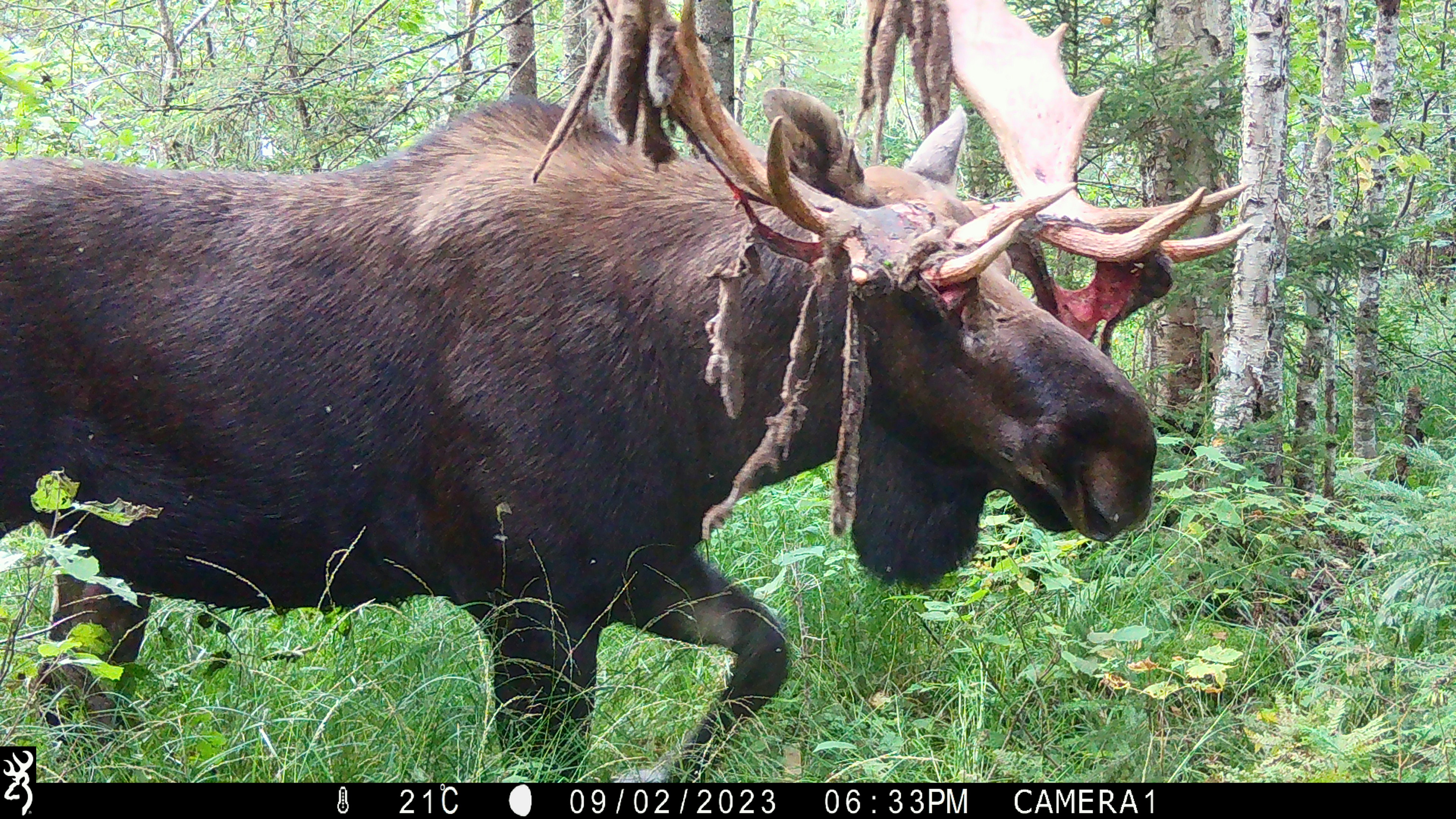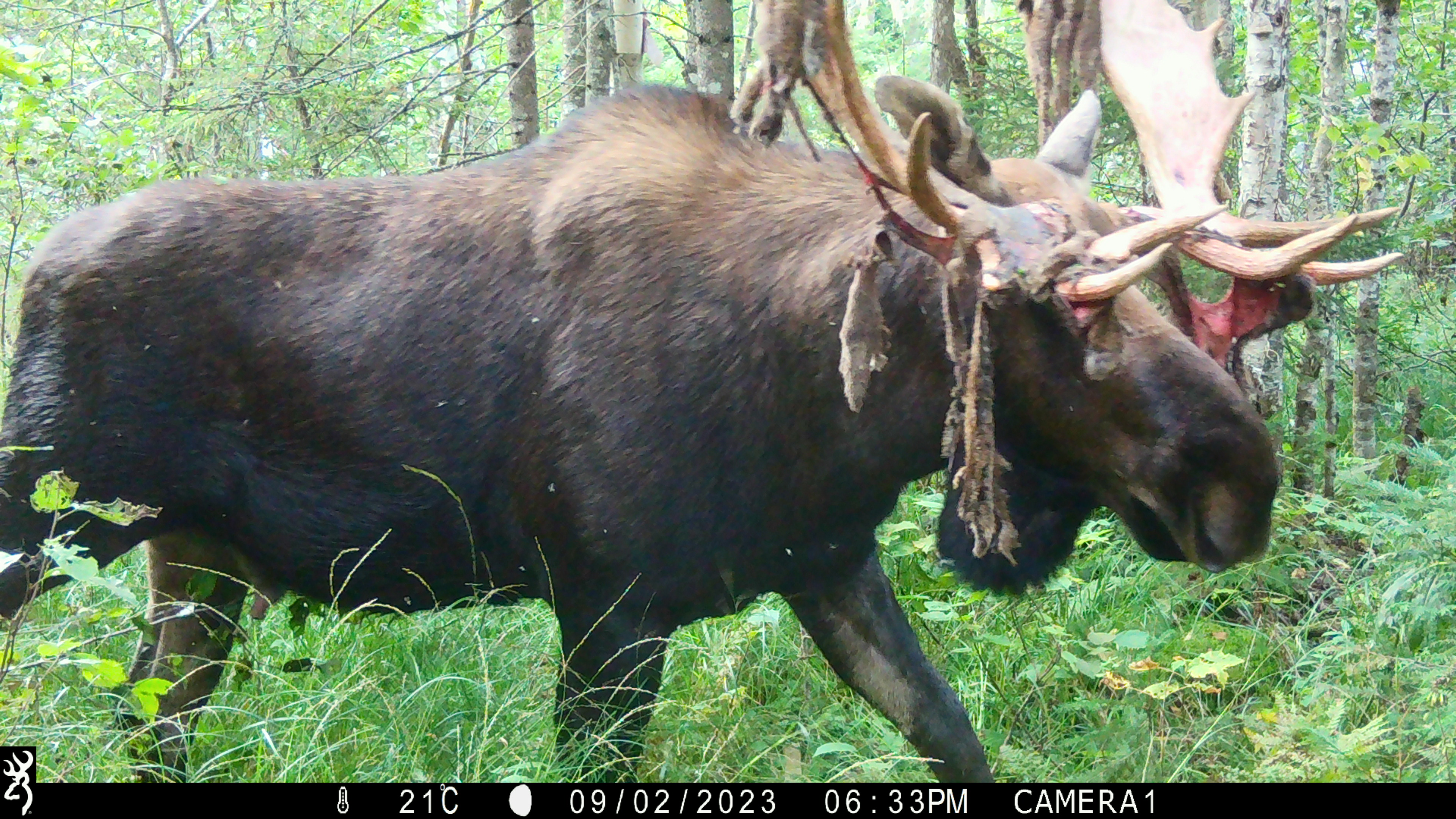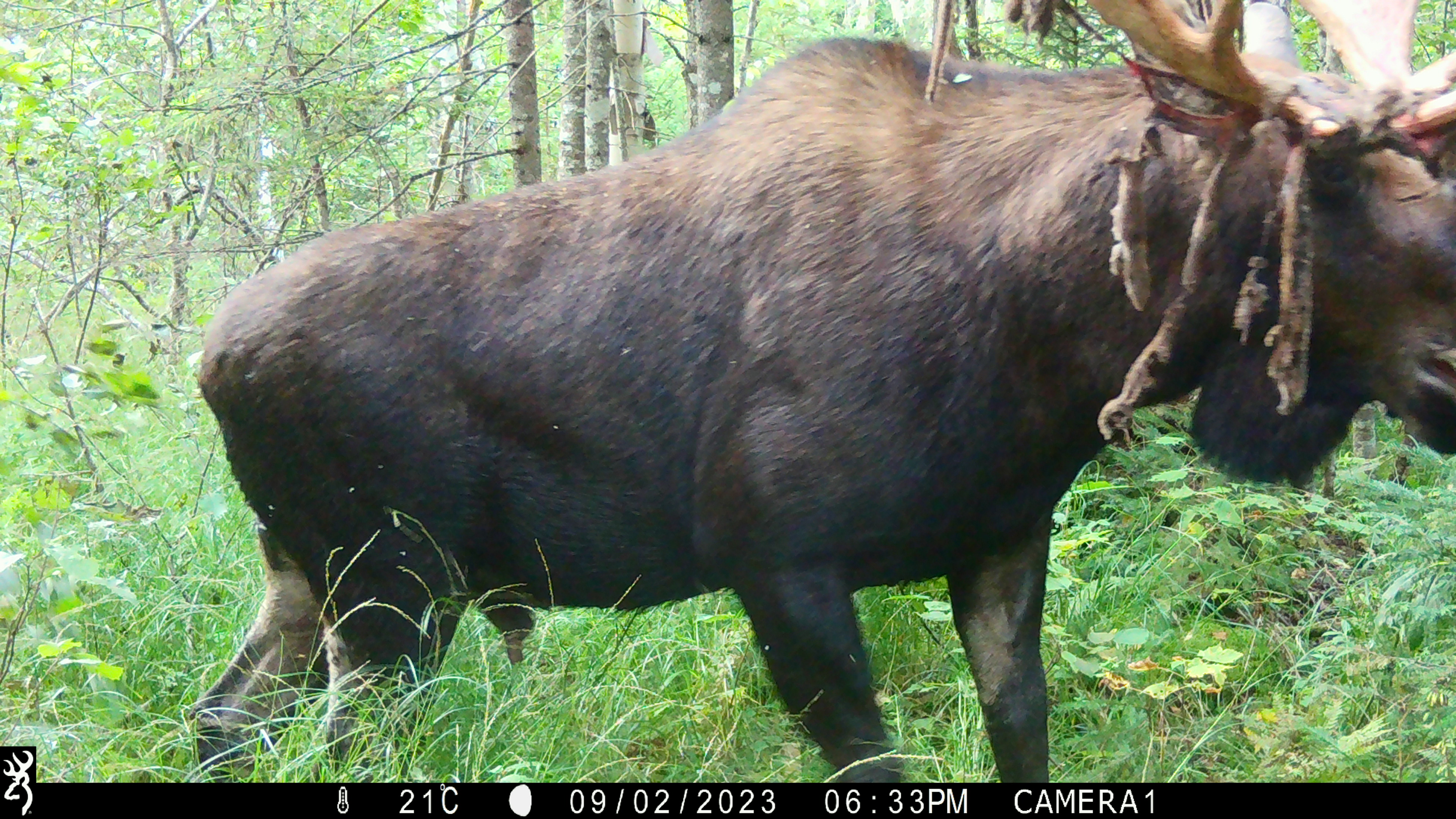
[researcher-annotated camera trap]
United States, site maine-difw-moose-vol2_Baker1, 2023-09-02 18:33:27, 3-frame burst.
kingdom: Animalia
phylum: Chordata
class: Mammalia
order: Artiodactyla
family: Cervidae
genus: Alces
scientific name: Alces alces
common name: moose